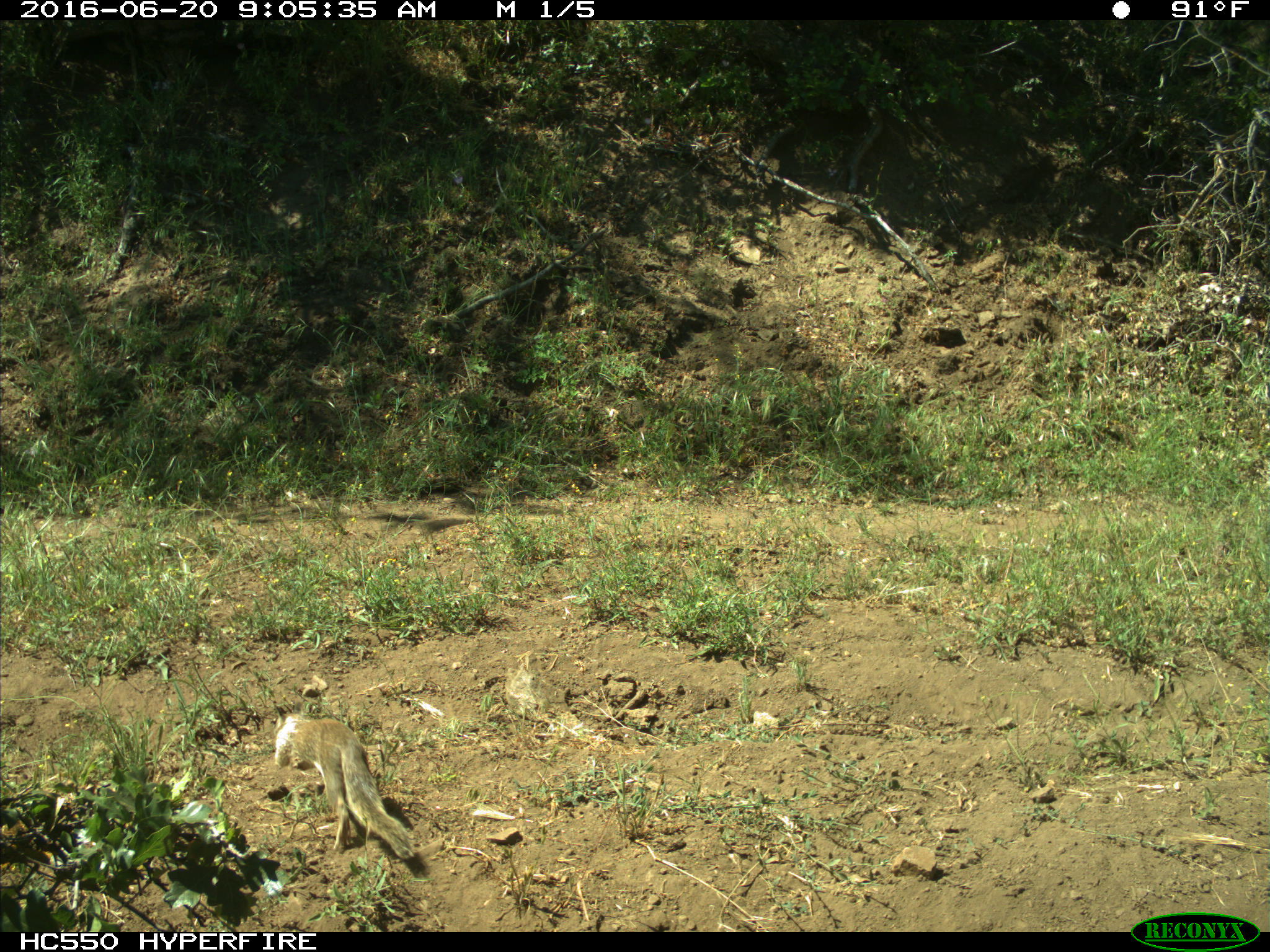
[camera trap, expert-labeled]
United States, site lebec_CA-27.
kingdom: Animalia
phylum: Chordata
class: Mammalia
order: Rodentia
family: Sciuridae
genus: Otospermophilus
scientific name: Otospermophilus beecheyi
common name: california ground squirrel